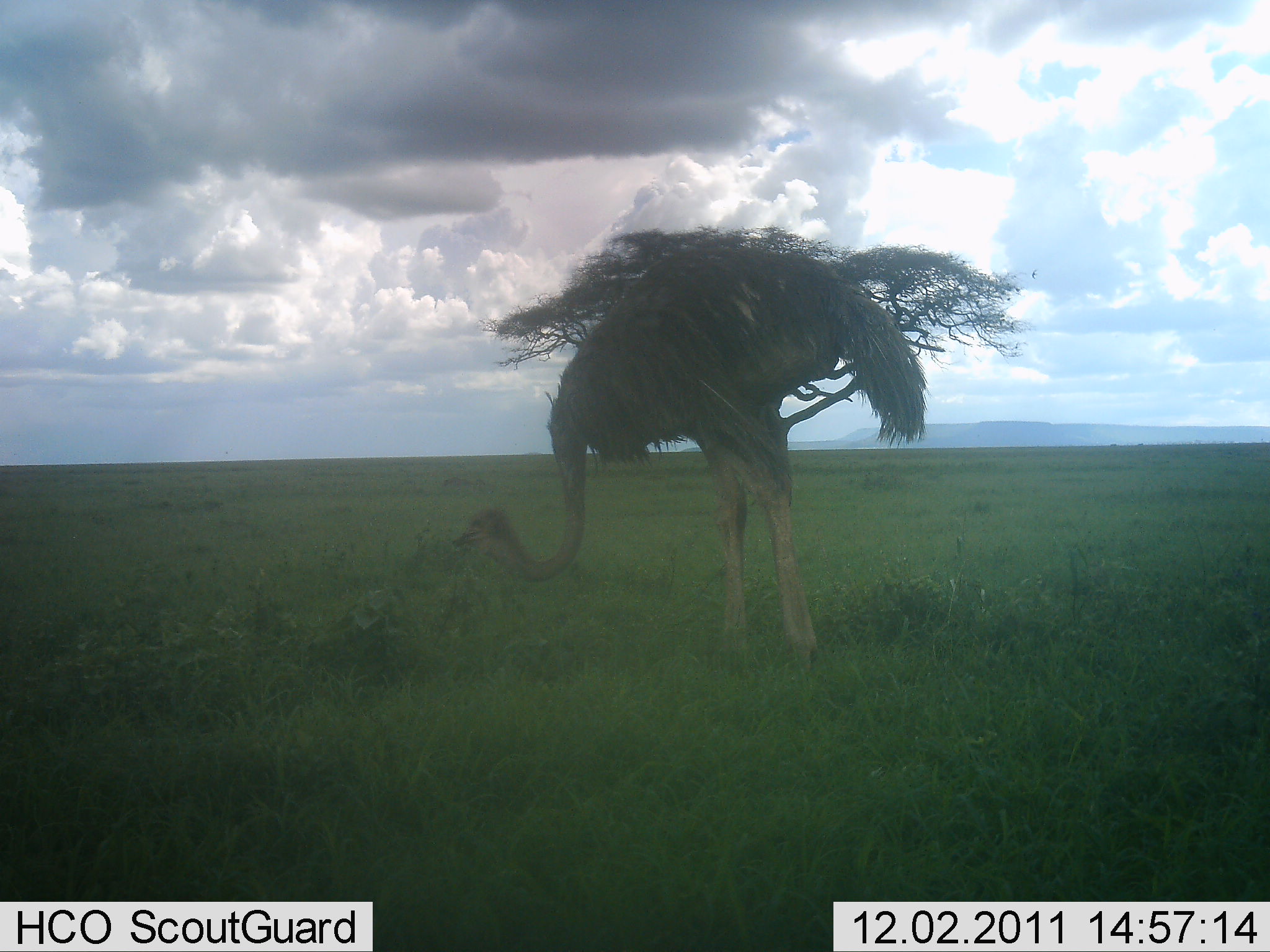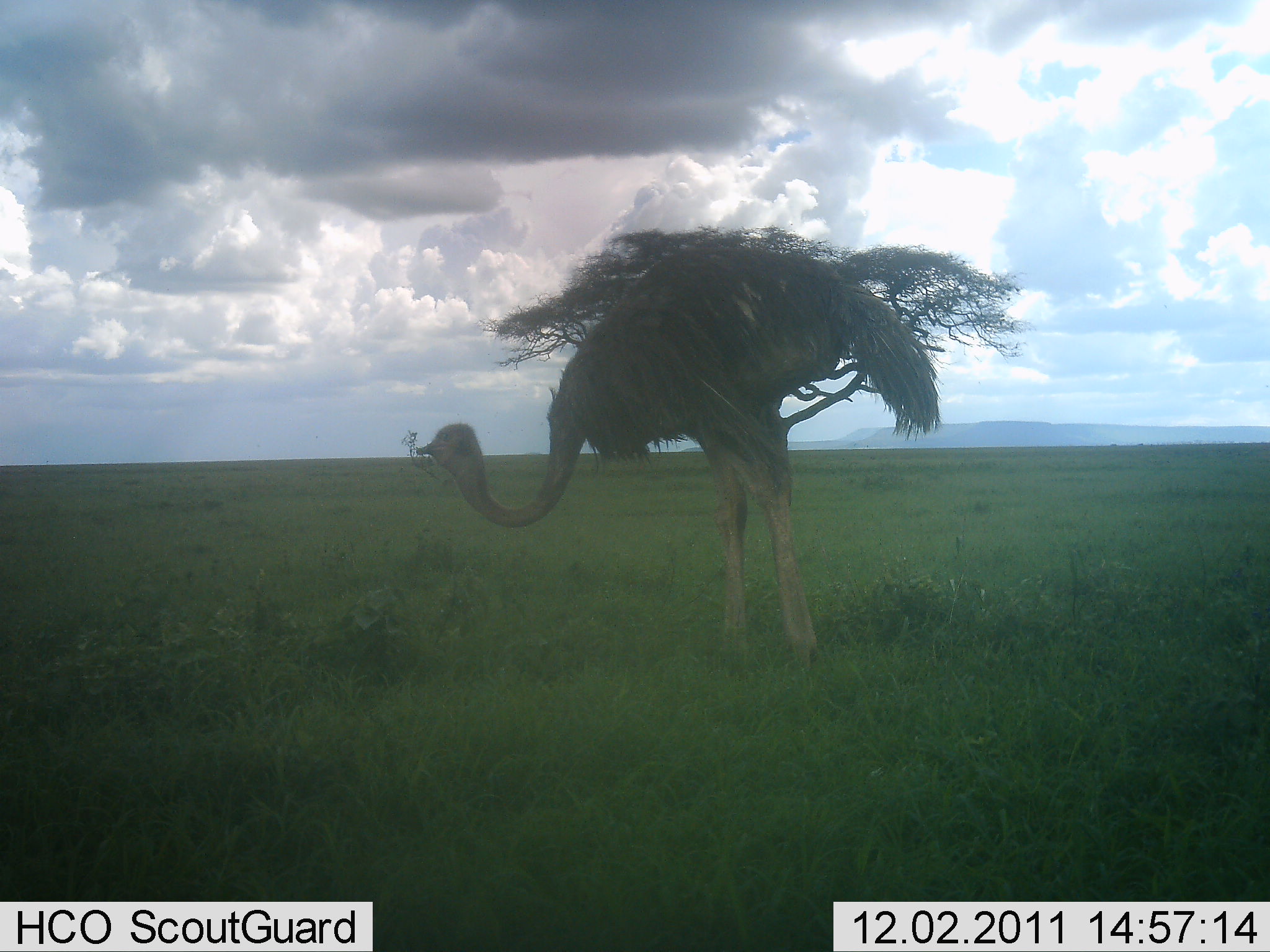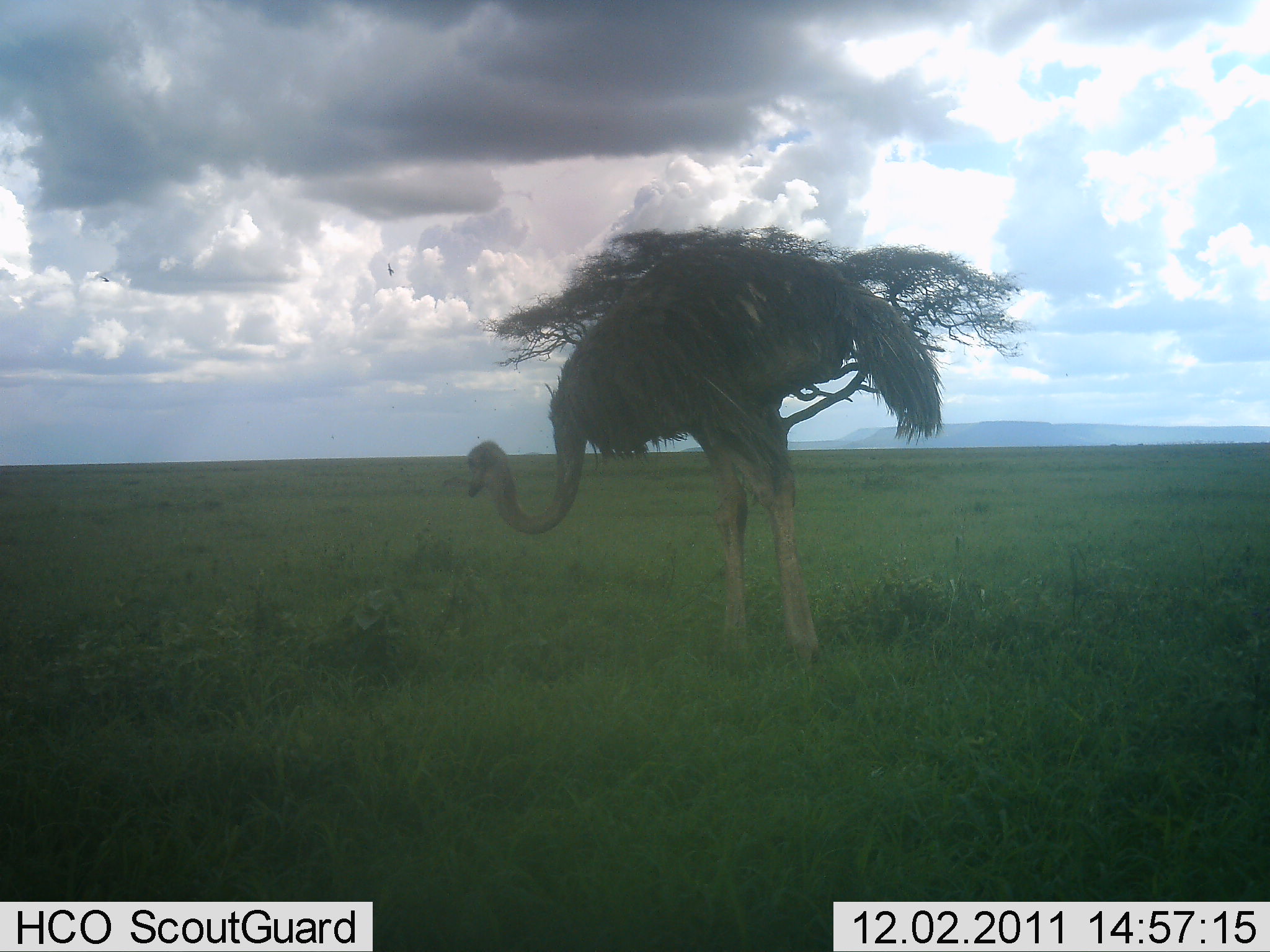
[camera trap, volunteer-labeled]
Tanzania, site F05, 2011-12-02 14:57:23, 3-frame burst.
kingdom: Animalia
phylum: Chordata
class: Aves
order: Struthioniformes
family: Struthionidae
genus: Struthio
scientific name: Struthio camelus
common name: ostrich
Ostrich (Struthio camelus), count 1. Behavior (volunteer vote fractions): standing 46%, resting 0%, moving 0%, interacting 0%. Young present (vote fraction): 0%. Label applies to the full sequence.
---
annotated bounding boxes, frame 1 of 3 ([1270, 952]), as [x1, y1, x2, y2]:
animal: [451, 246, 930, 673]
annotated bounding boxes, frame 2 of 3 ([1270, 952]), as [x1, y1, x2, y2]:
animal: [413, 258, 942, 669]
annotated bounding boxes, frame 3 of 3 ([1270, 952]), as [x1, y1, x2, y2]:
animal: [455, 260, 946, 668]